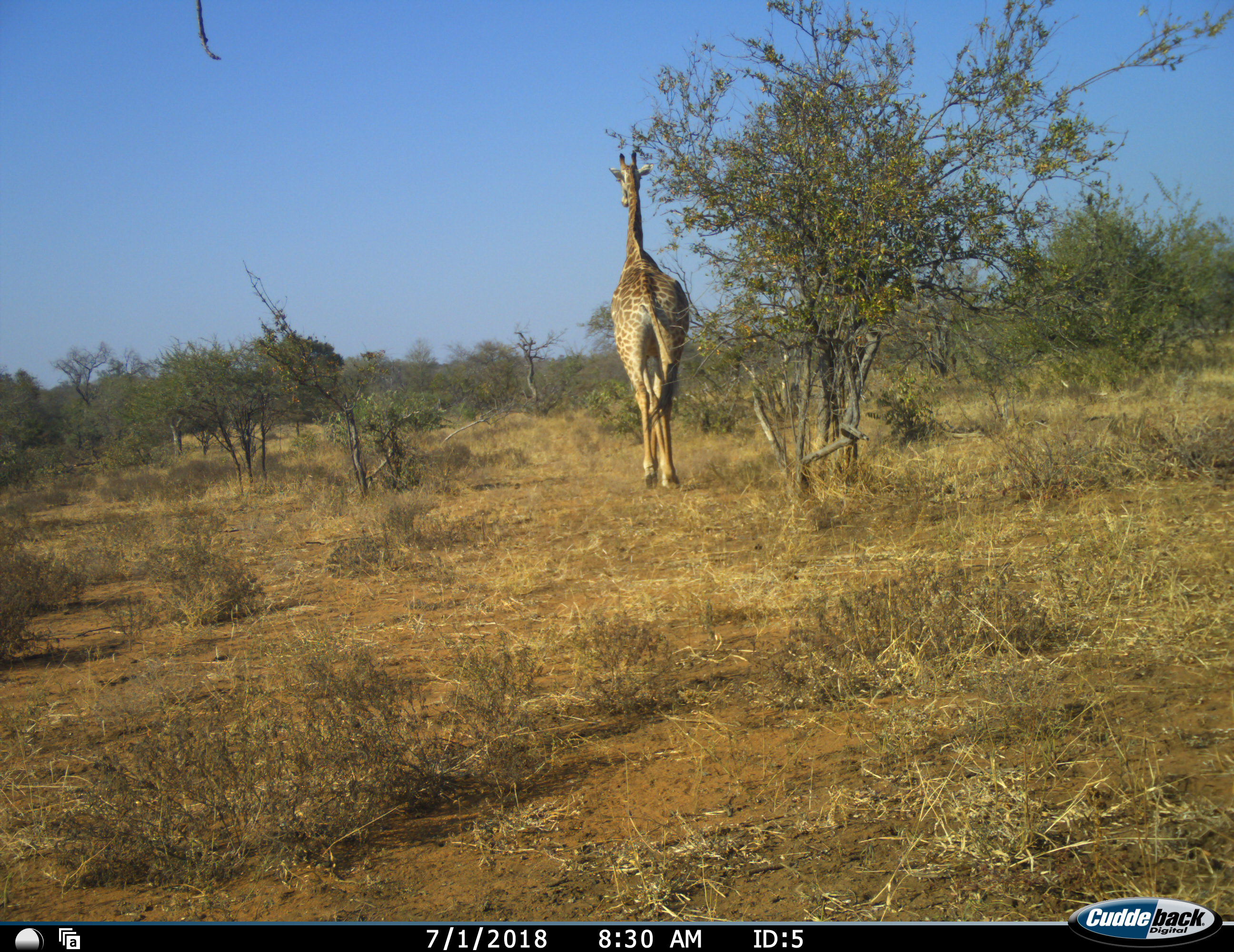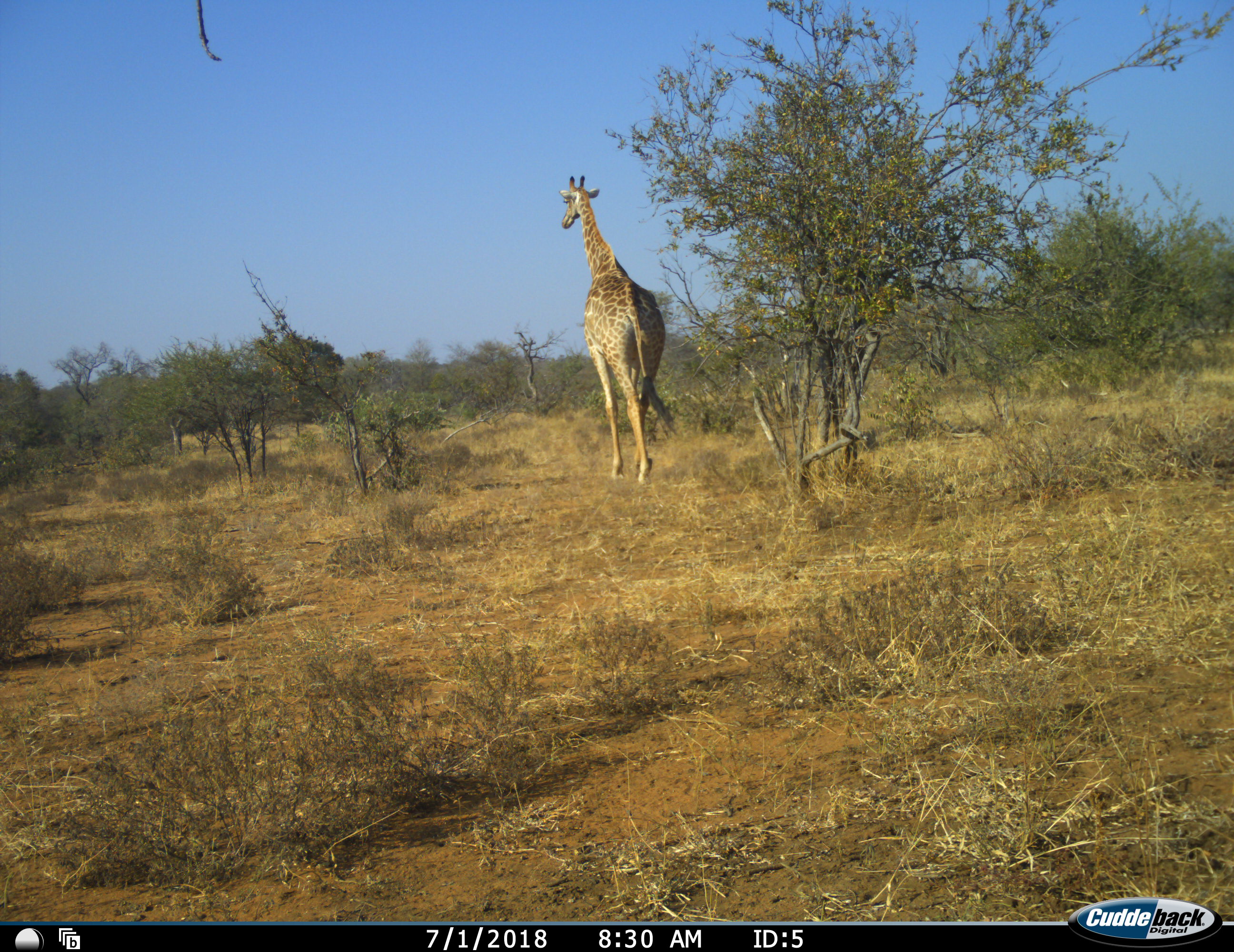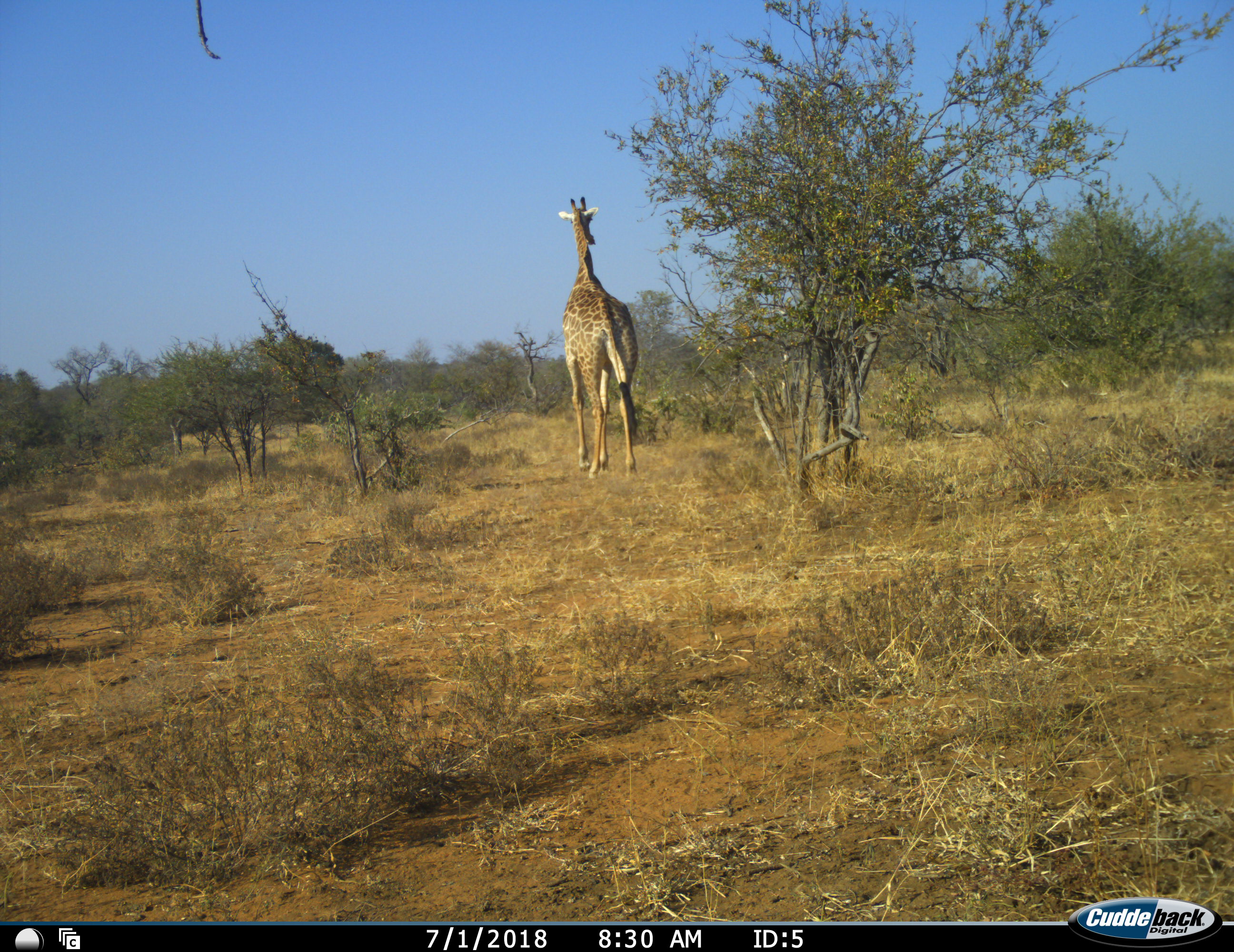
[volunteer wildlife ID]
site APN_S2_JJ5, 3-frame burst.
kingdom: Animalia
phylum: Chordata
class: Mammalia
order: Artiodactyla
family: Giraffidae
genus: Giraffa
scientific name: Giraffa camelopardalis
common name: giraffe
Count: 1.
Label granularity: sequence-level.